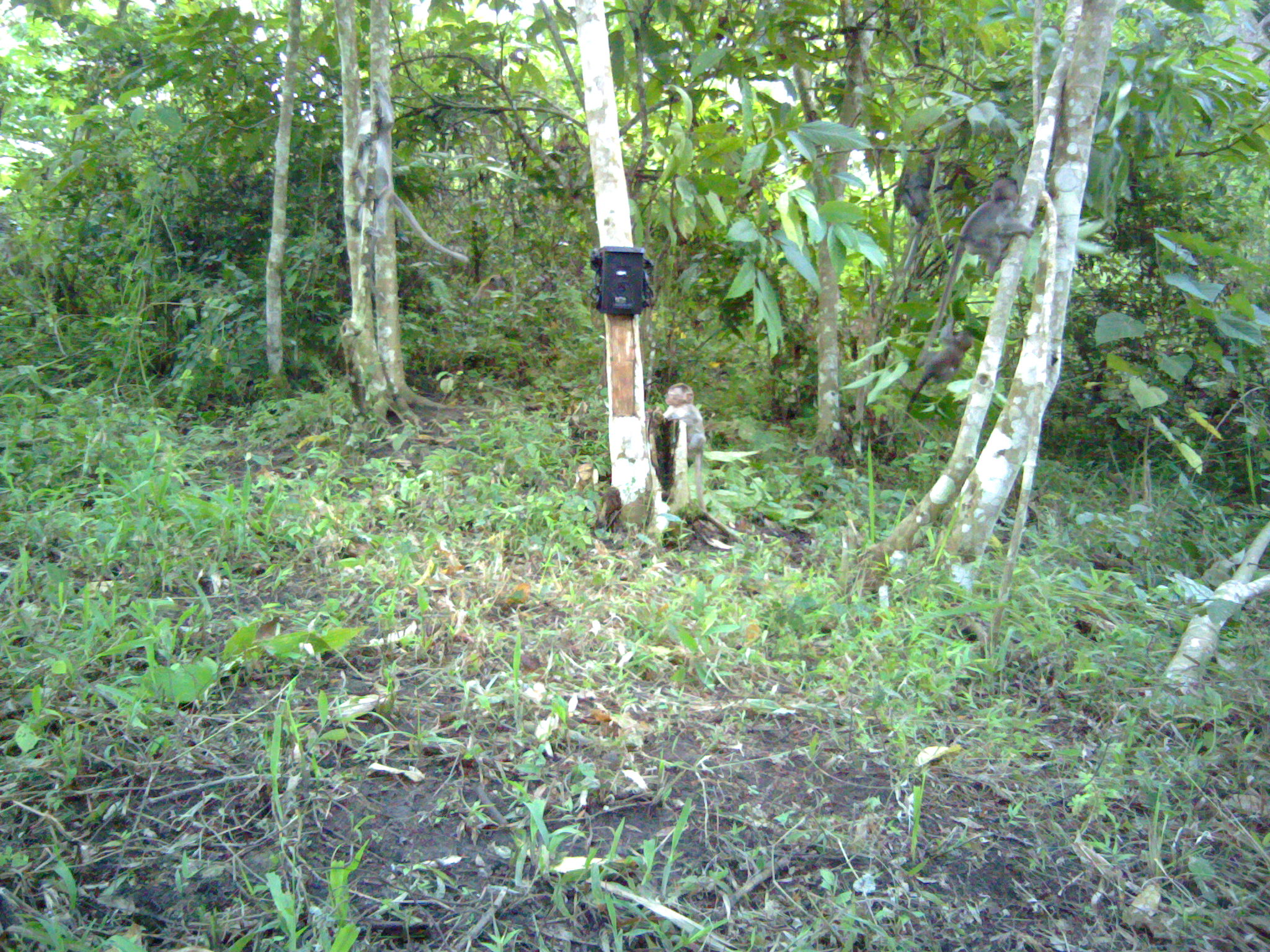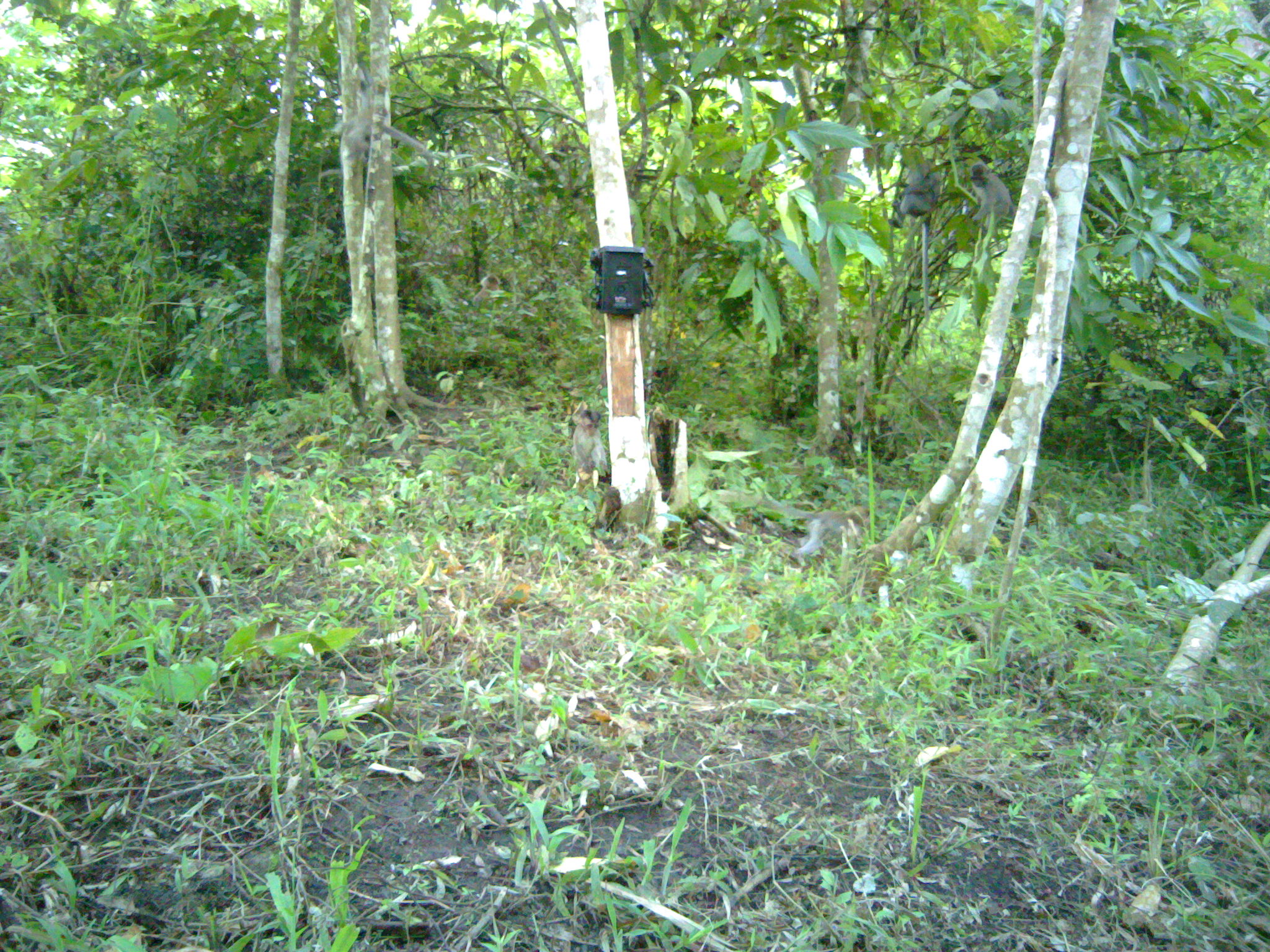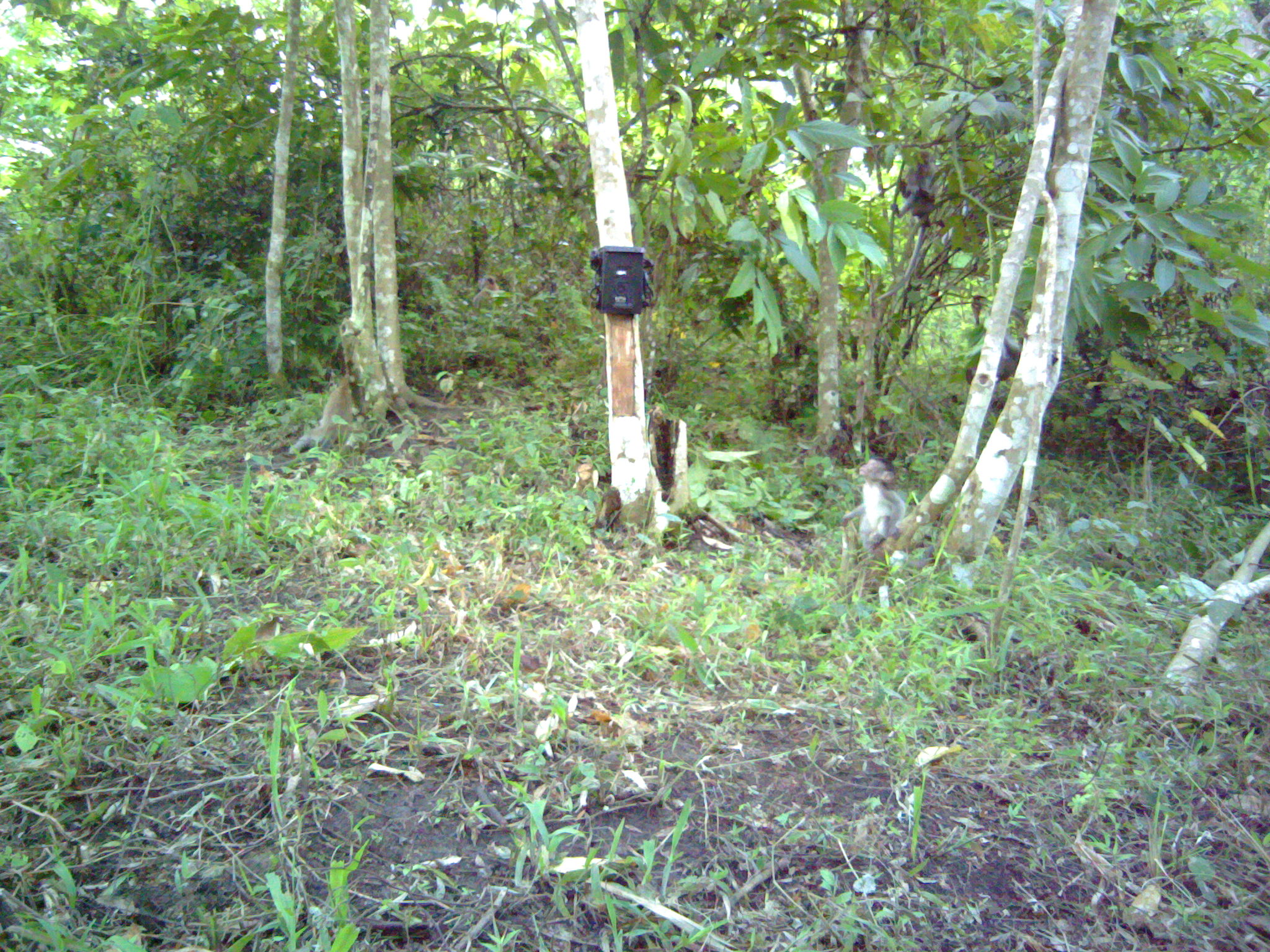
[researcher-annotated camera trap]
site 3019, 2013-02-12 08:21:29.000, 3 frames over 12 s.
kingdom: Animalia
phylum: Chordata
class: Mammalia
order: Primates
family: Cercopithecidae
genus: Macaca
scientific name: Macaca fascicularis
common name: crab-eating macaque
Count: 5.